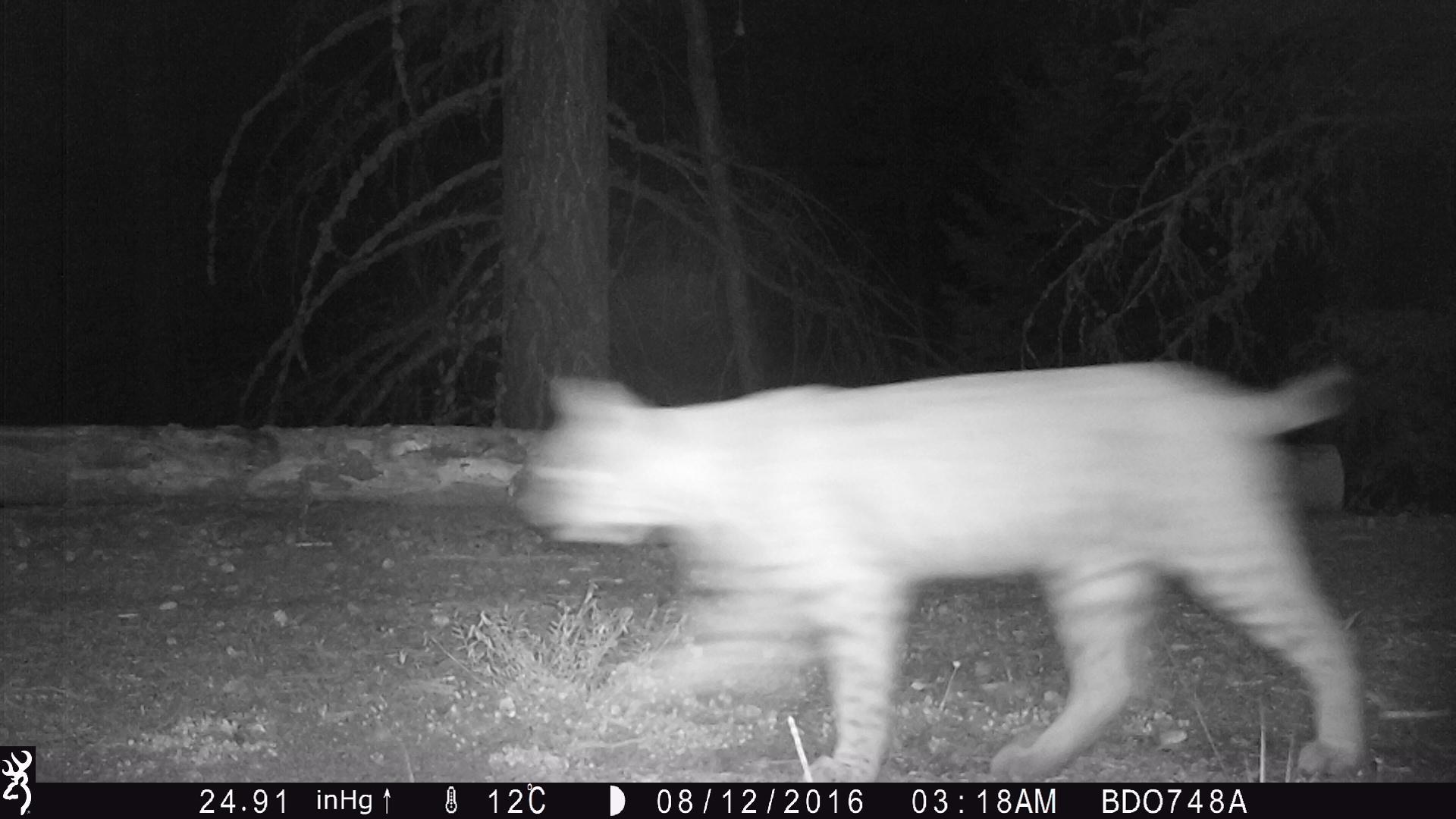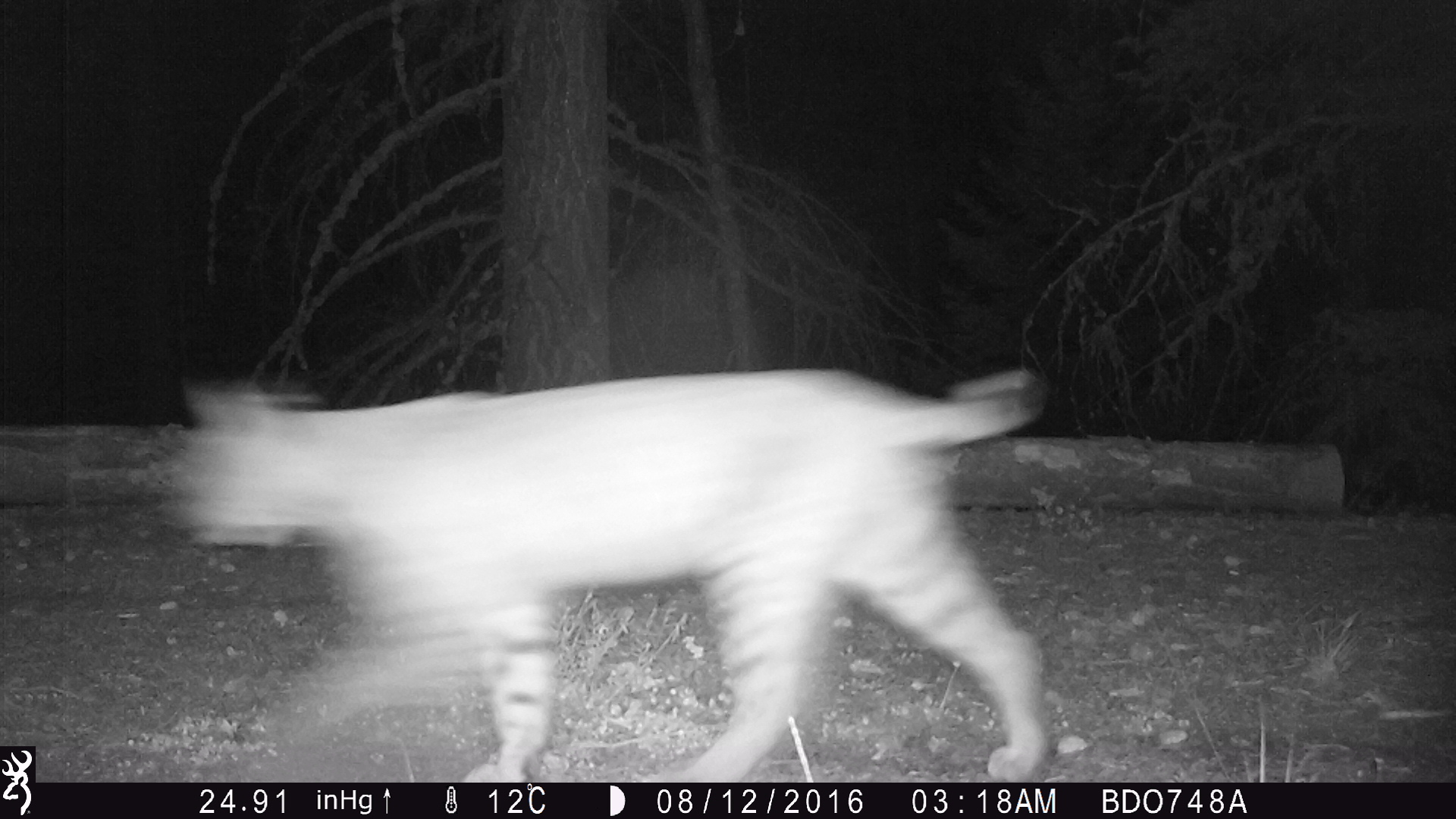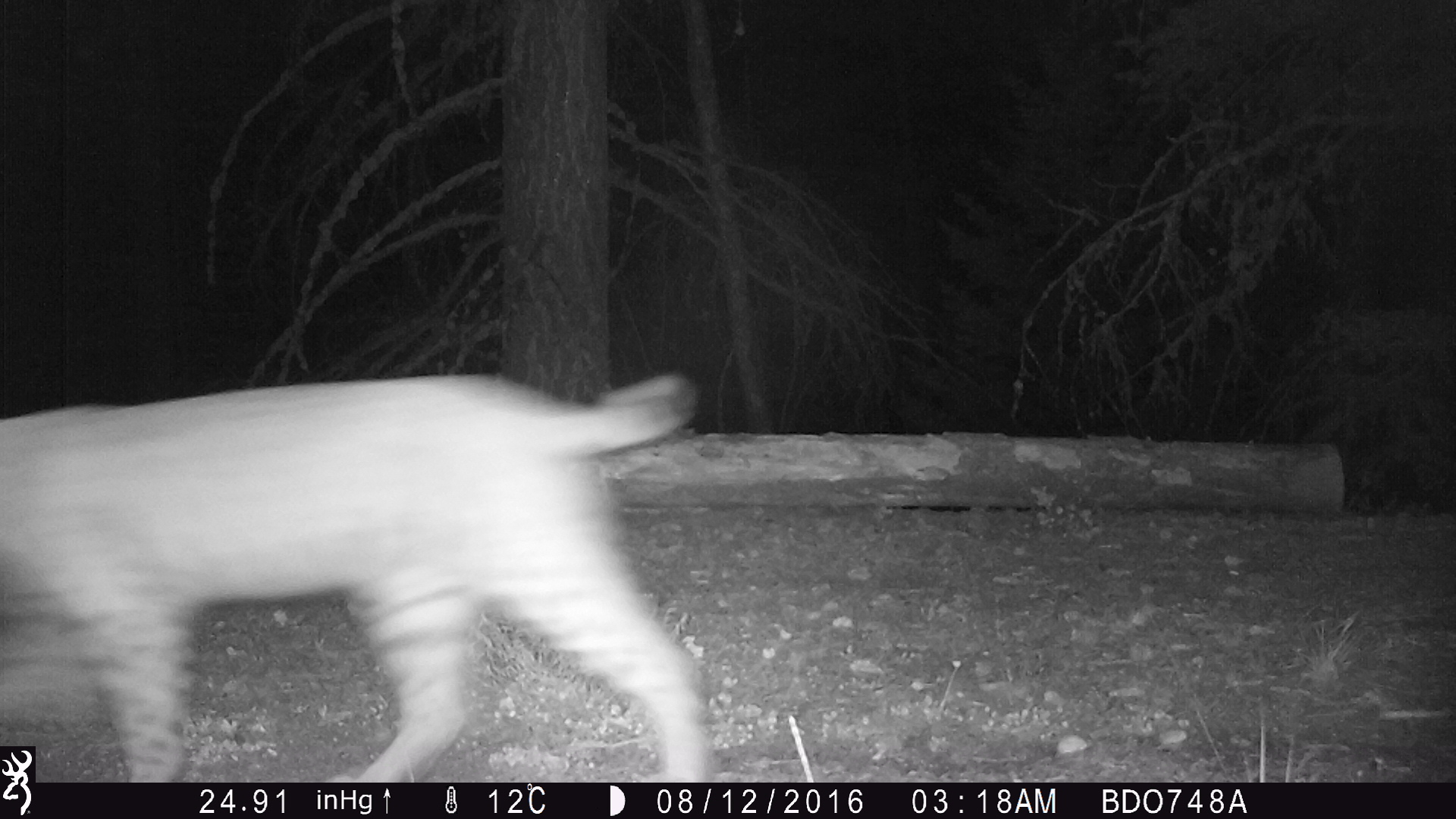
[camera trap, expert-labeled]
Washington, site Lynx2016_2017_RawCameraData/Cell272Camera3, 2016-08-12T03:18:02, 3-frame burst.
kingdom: Animalia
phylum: Chordata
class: Mammalia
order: Carnivora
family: Felidae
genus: Lynx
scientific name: Lynx rufus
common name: bobcat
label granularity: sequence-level